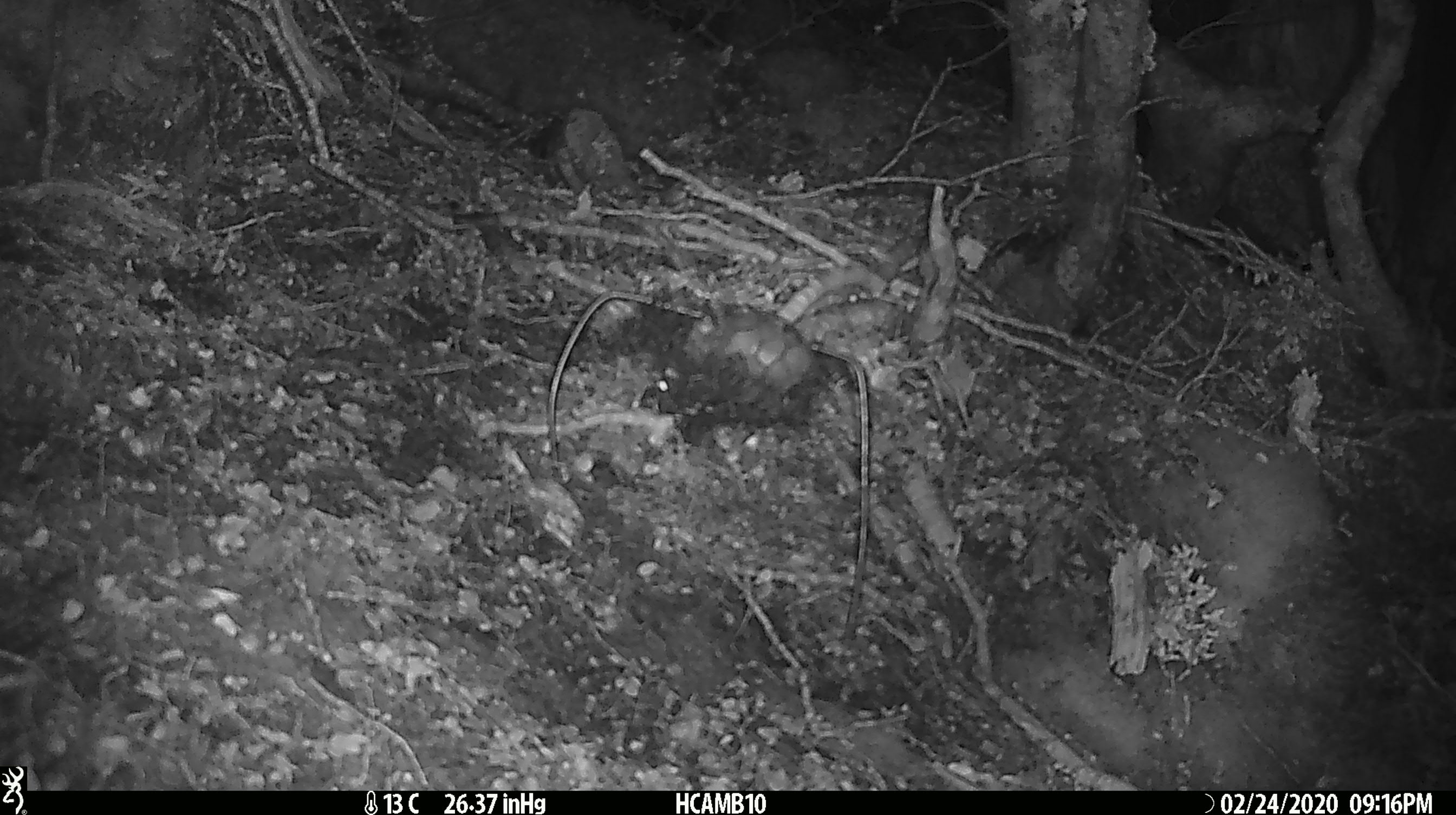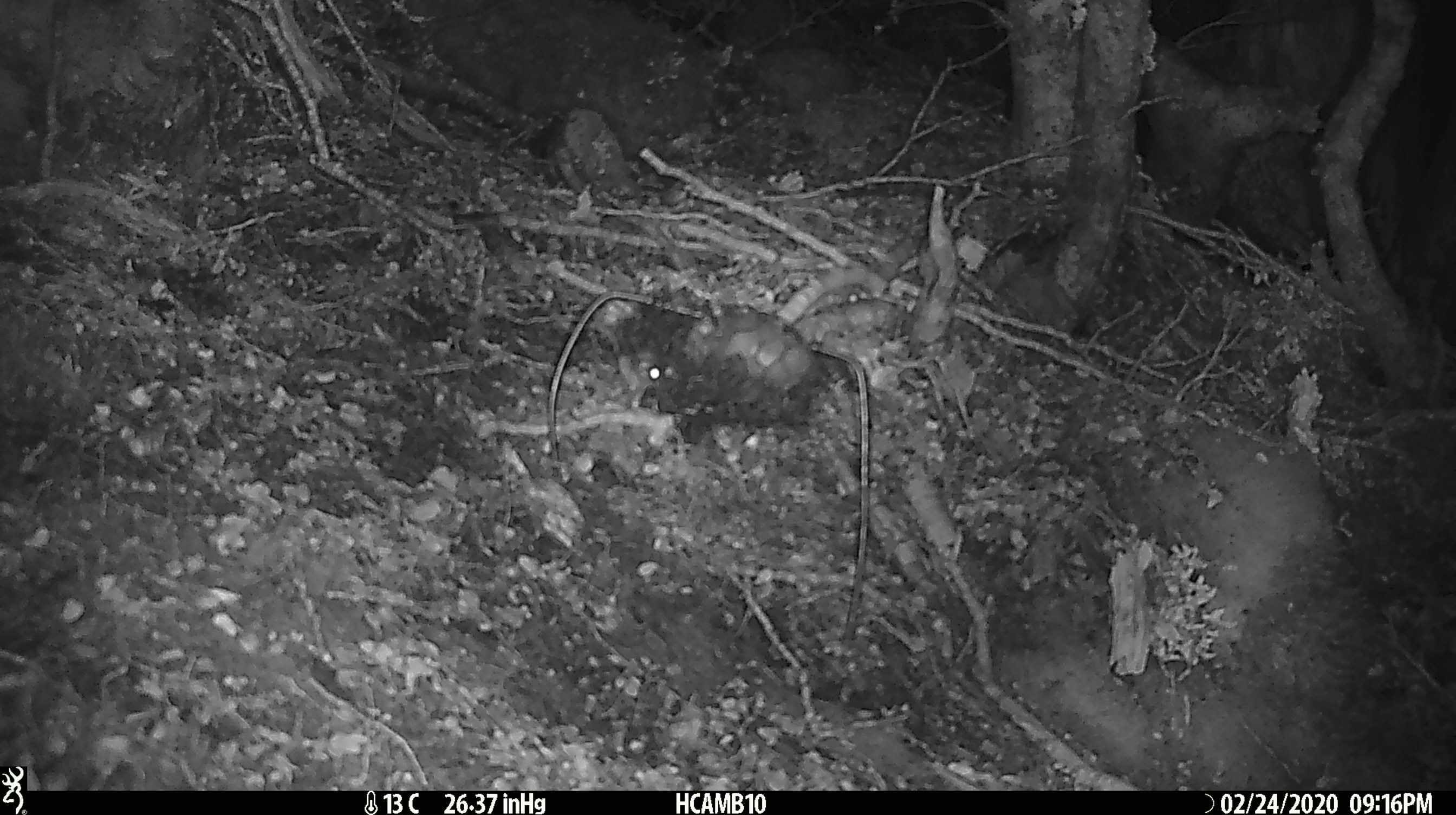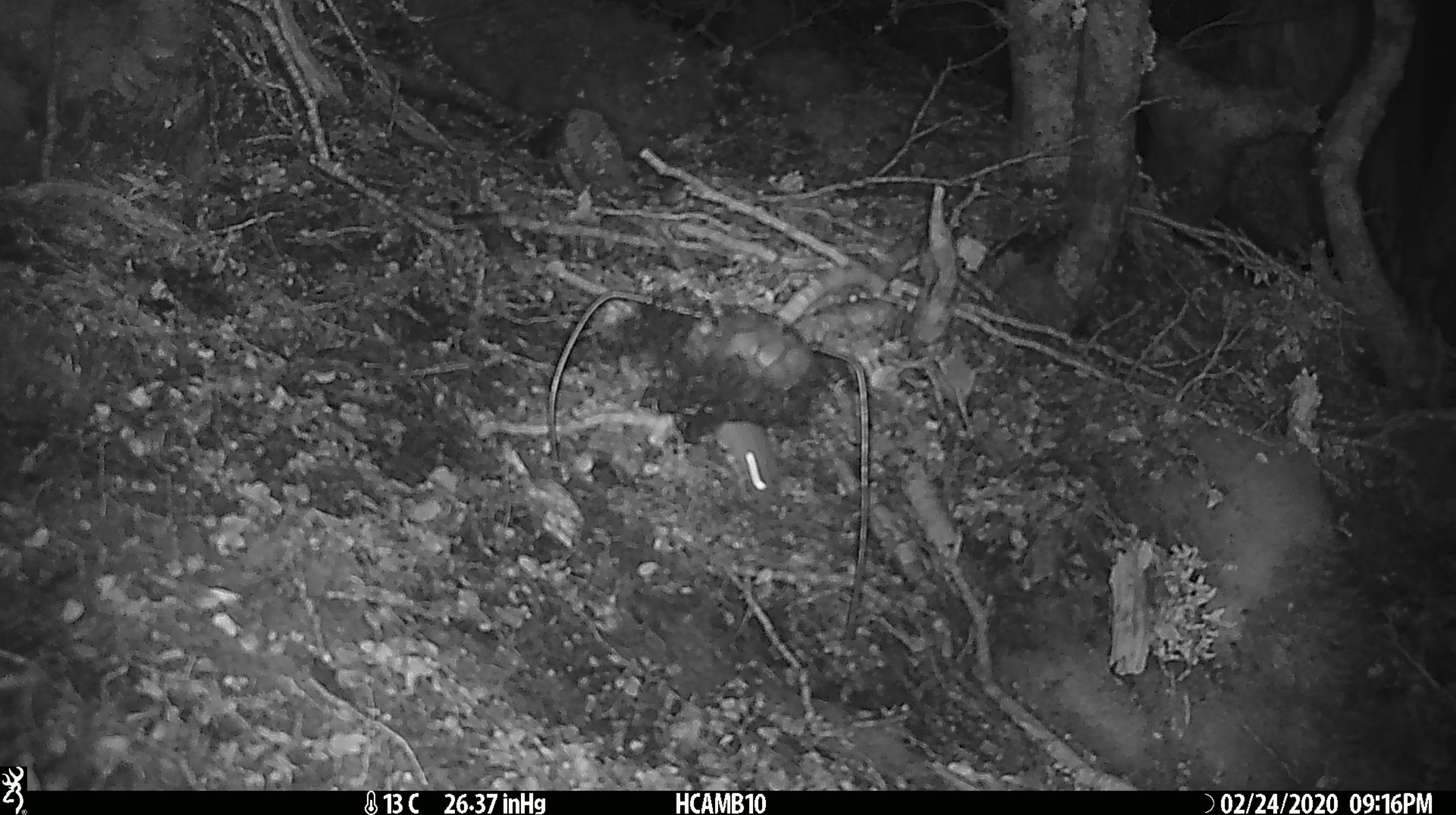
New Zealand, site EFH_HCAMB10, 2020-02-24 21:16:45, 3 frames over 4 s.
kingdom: Animalia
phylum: Chordata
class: Mammalia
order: Rodentia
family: Muridae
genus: Mus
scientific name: Mus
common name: mouse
Mouse (Mus).